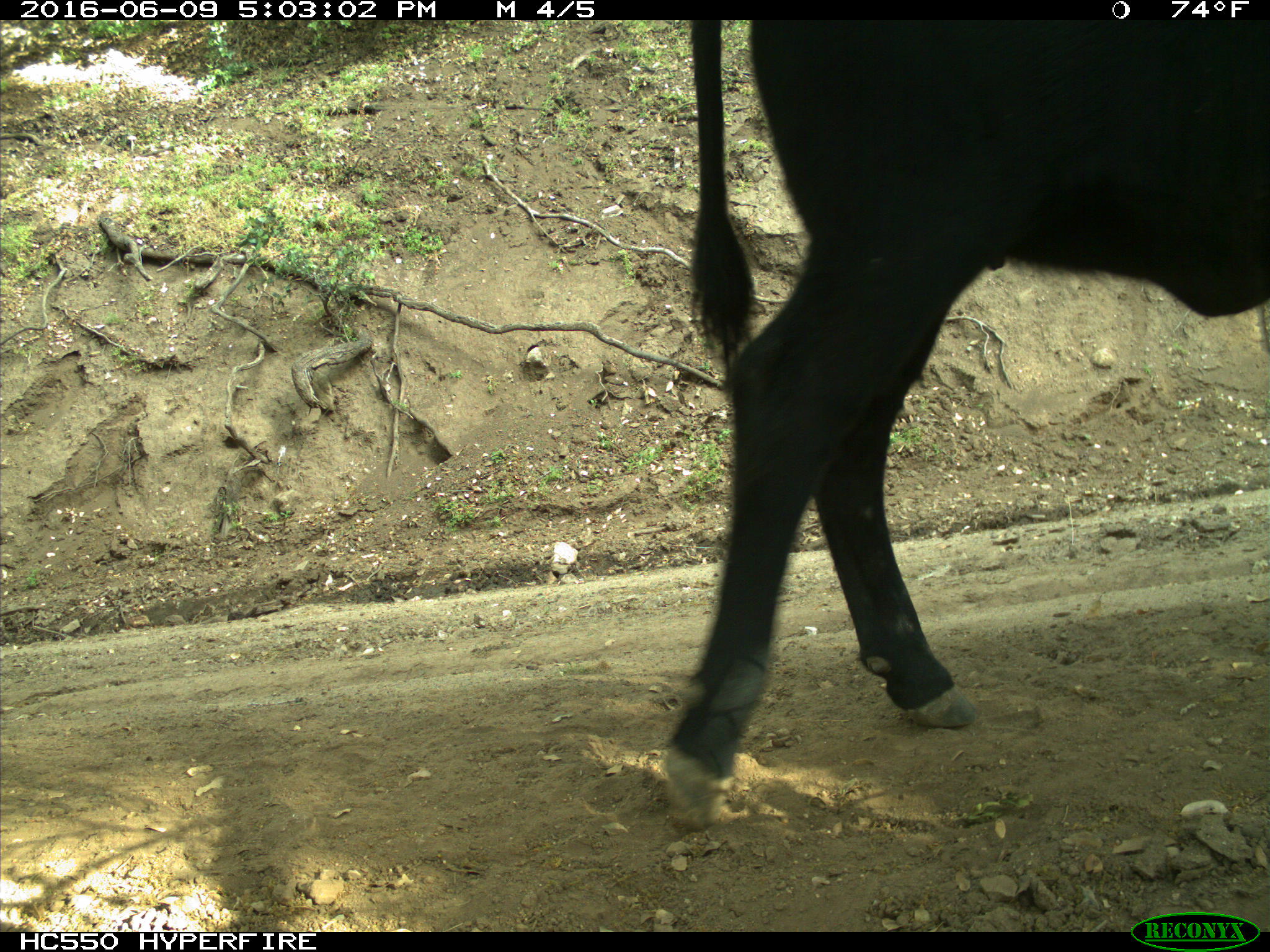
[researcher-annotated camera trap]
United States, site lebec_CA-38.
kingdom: Animalia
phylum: Chordata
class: Mammalia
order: Artiodactyla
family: Bovidae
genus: Bos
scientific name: Bos taurus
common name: domestic cow